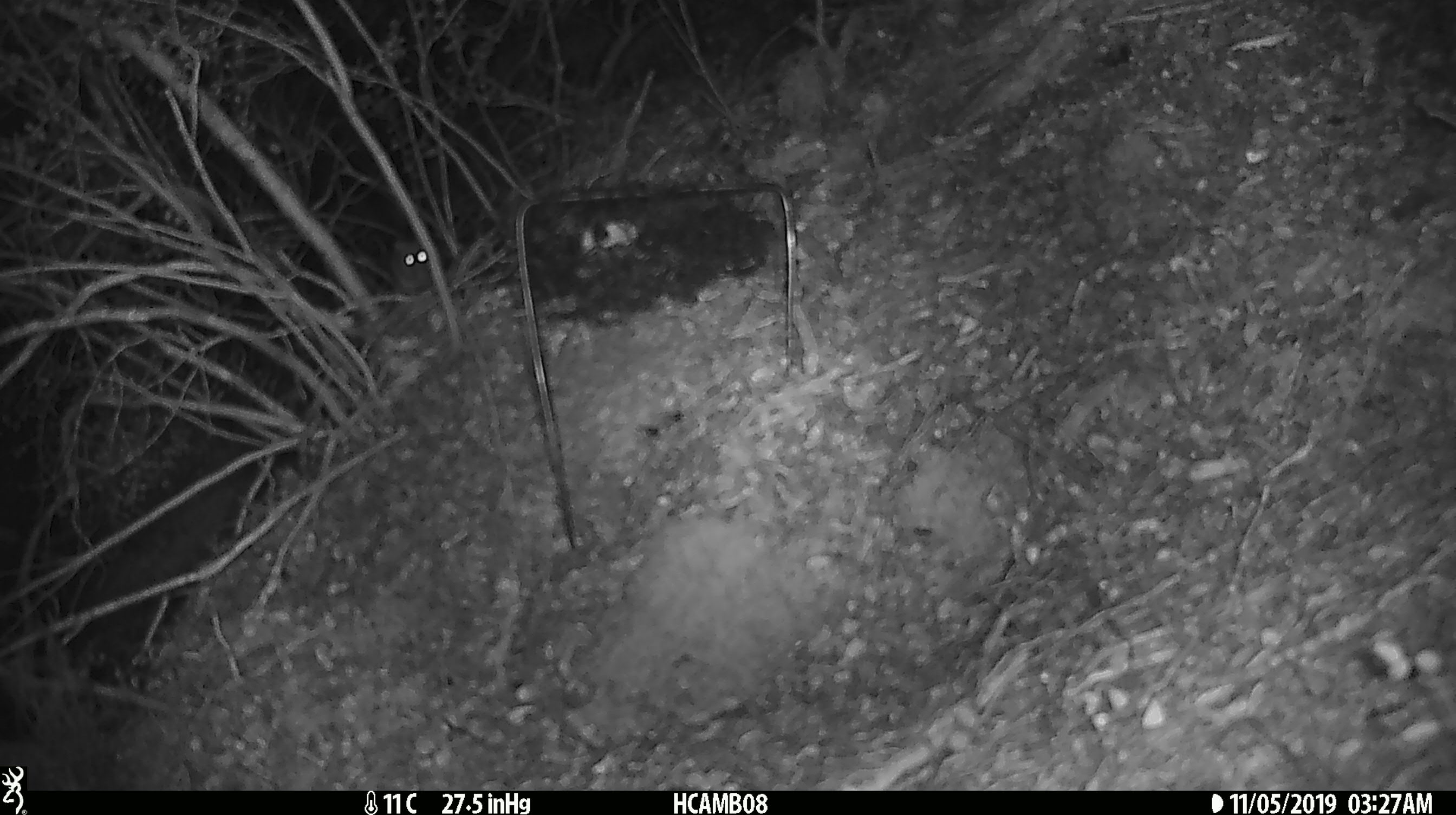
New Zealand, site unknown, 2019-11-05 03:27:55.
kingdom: Animalia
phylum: Chordata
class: Mammalia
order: Rodentia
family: Muridae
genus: Mus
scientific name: Mus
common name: mouse